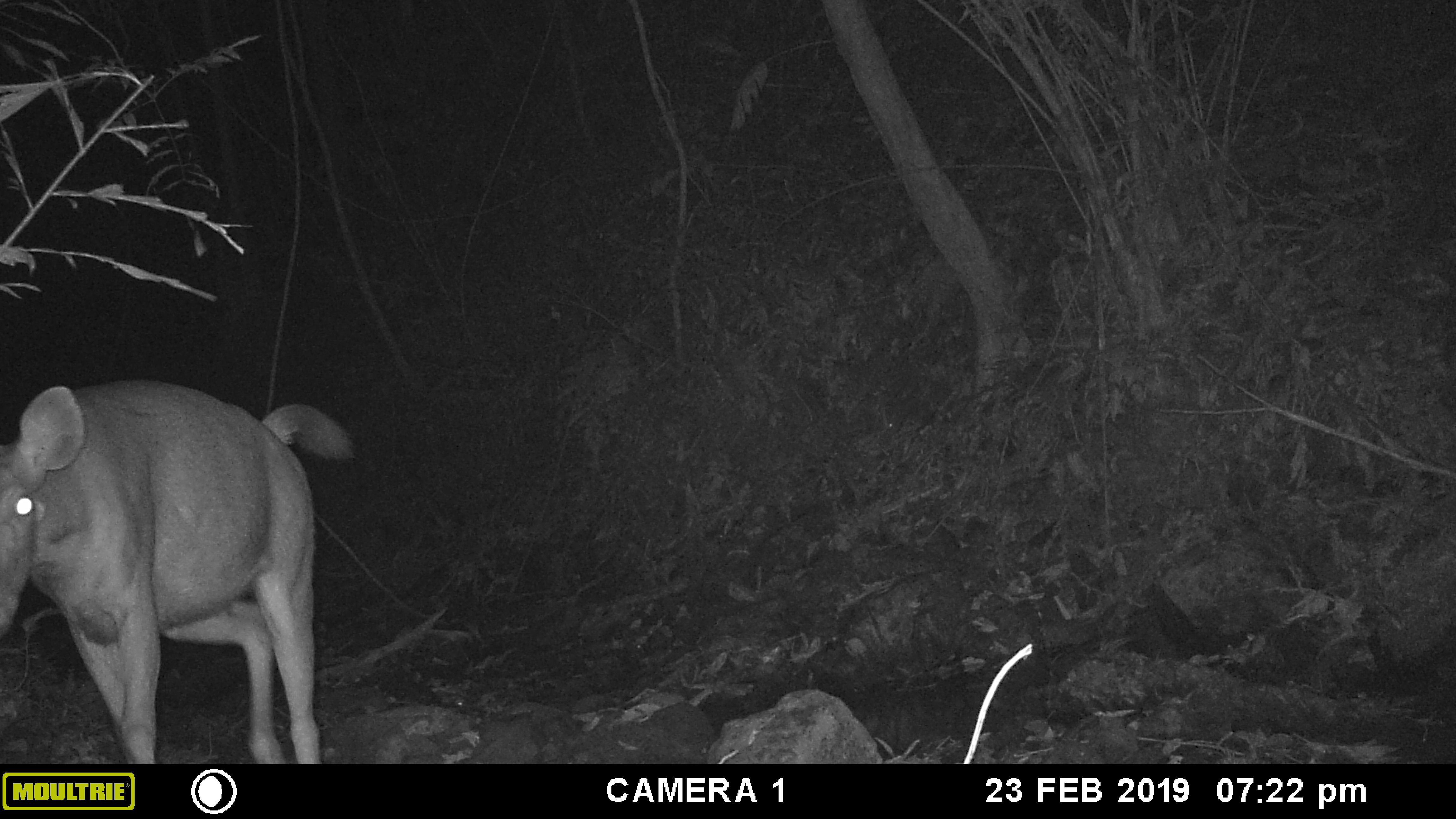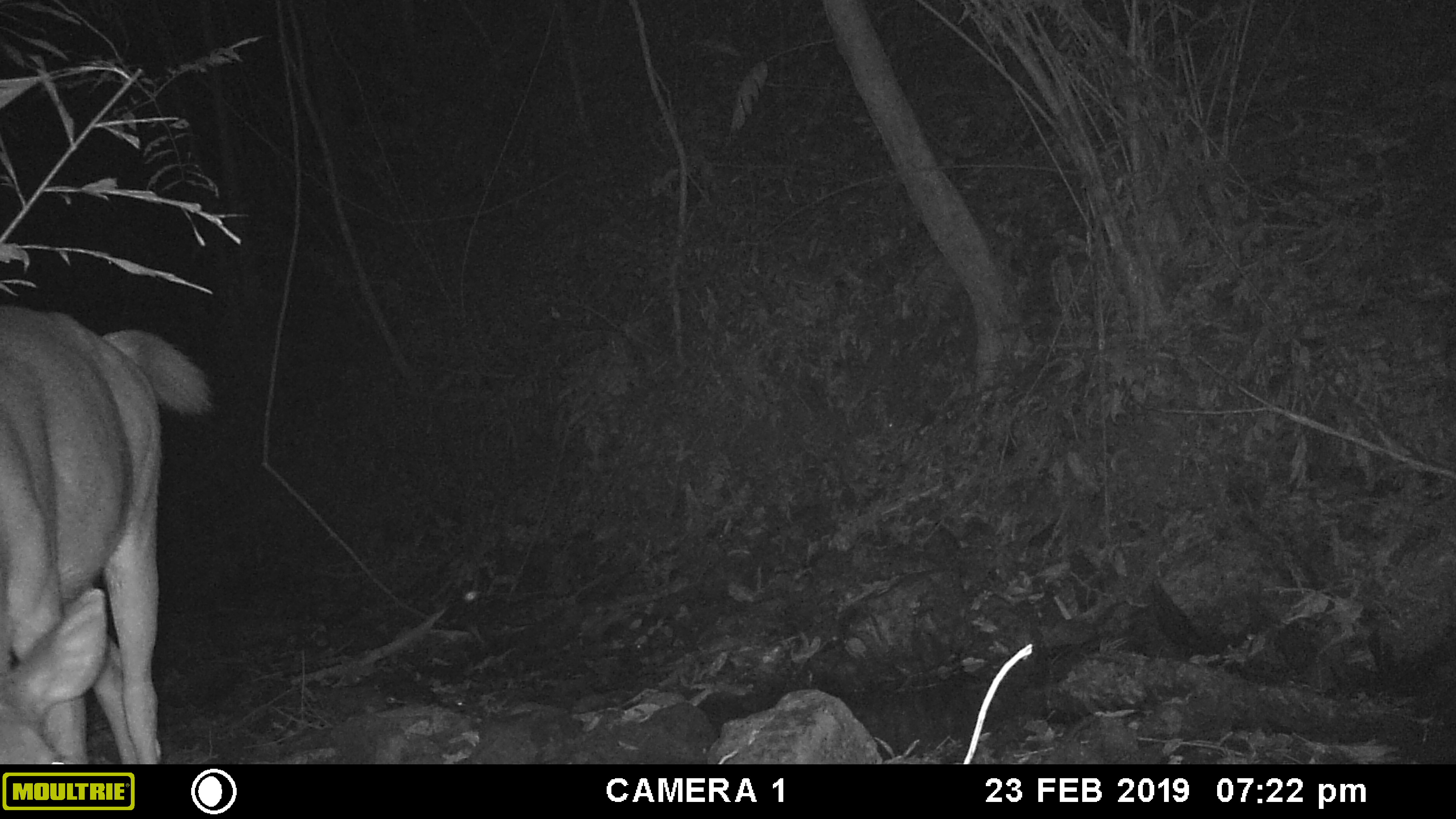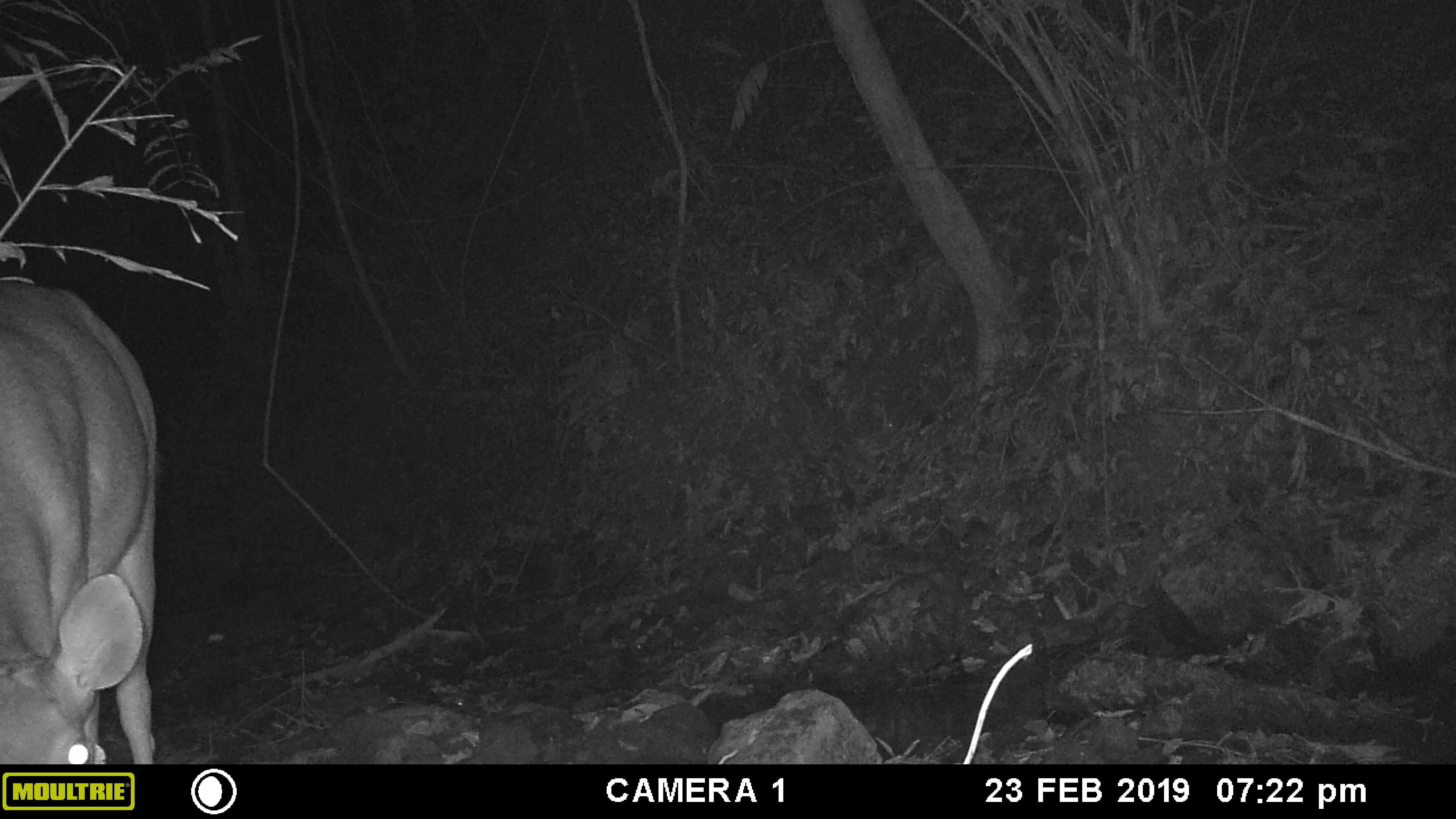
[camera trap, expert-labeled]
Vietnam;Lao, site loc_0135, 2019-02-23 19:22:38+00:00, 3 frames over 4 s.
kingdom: Animalia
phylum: Chordata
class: Mammalia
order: Artiodactyla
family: Cervidae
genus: Rusa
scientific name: Rusa unicolor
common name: sambar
Sambar (Rusa unicolor). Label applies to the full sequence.